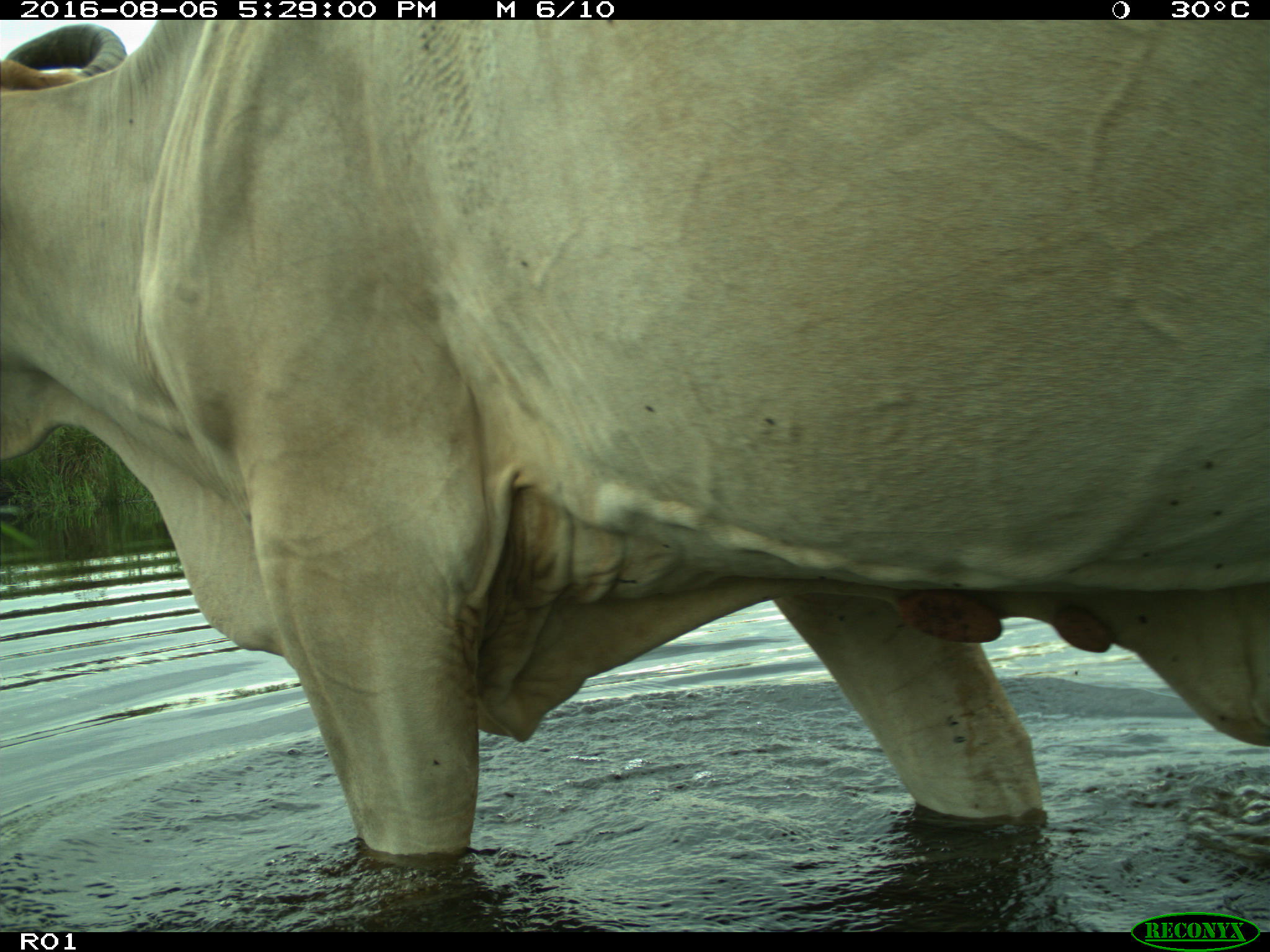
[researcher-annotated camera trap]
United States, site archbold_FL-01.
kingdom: Animalia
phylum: Chordata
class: Mammalia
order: Artiodactyla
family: Bovidae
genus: Bos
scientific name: Bos taurus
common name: domestic cow